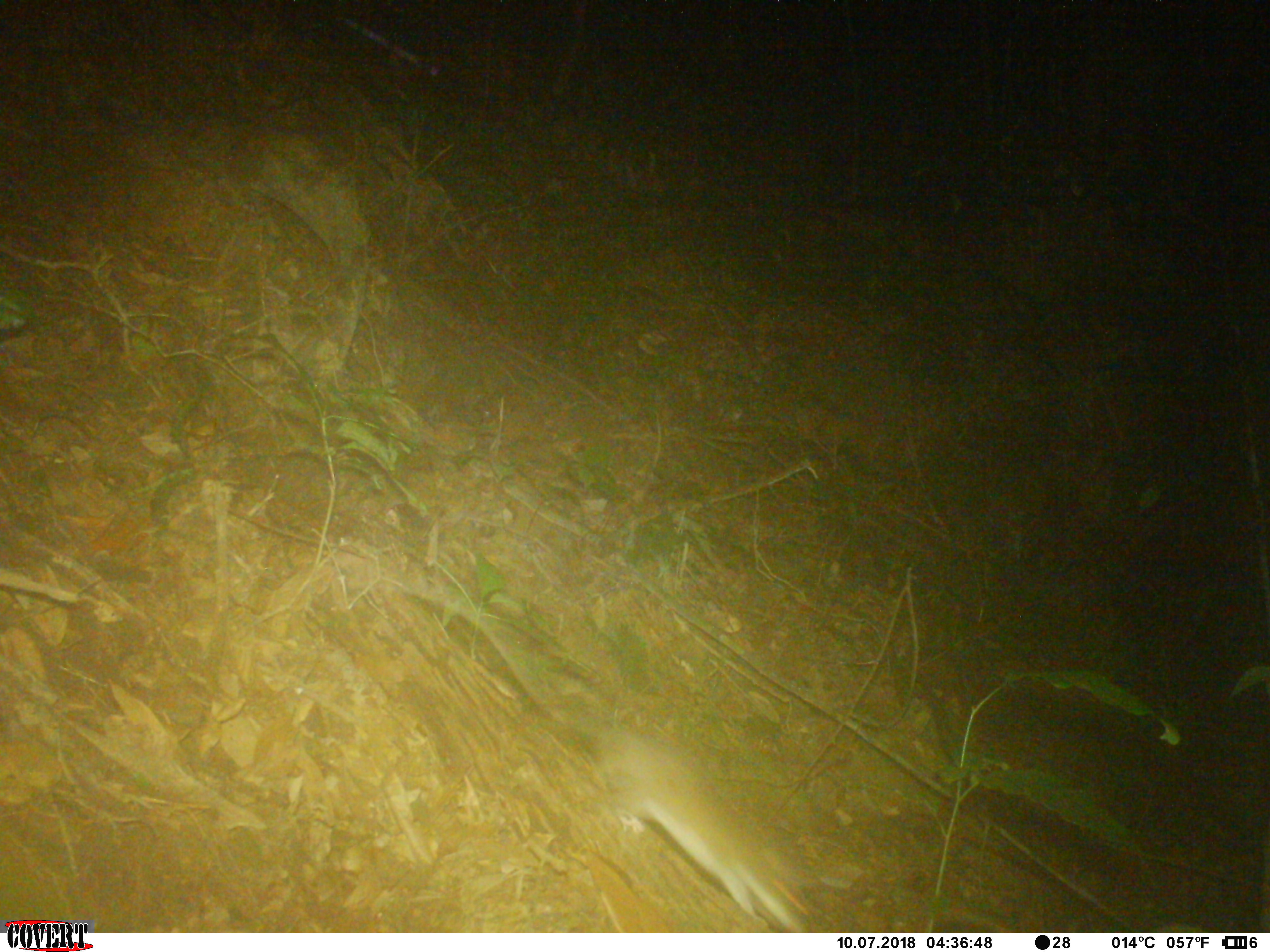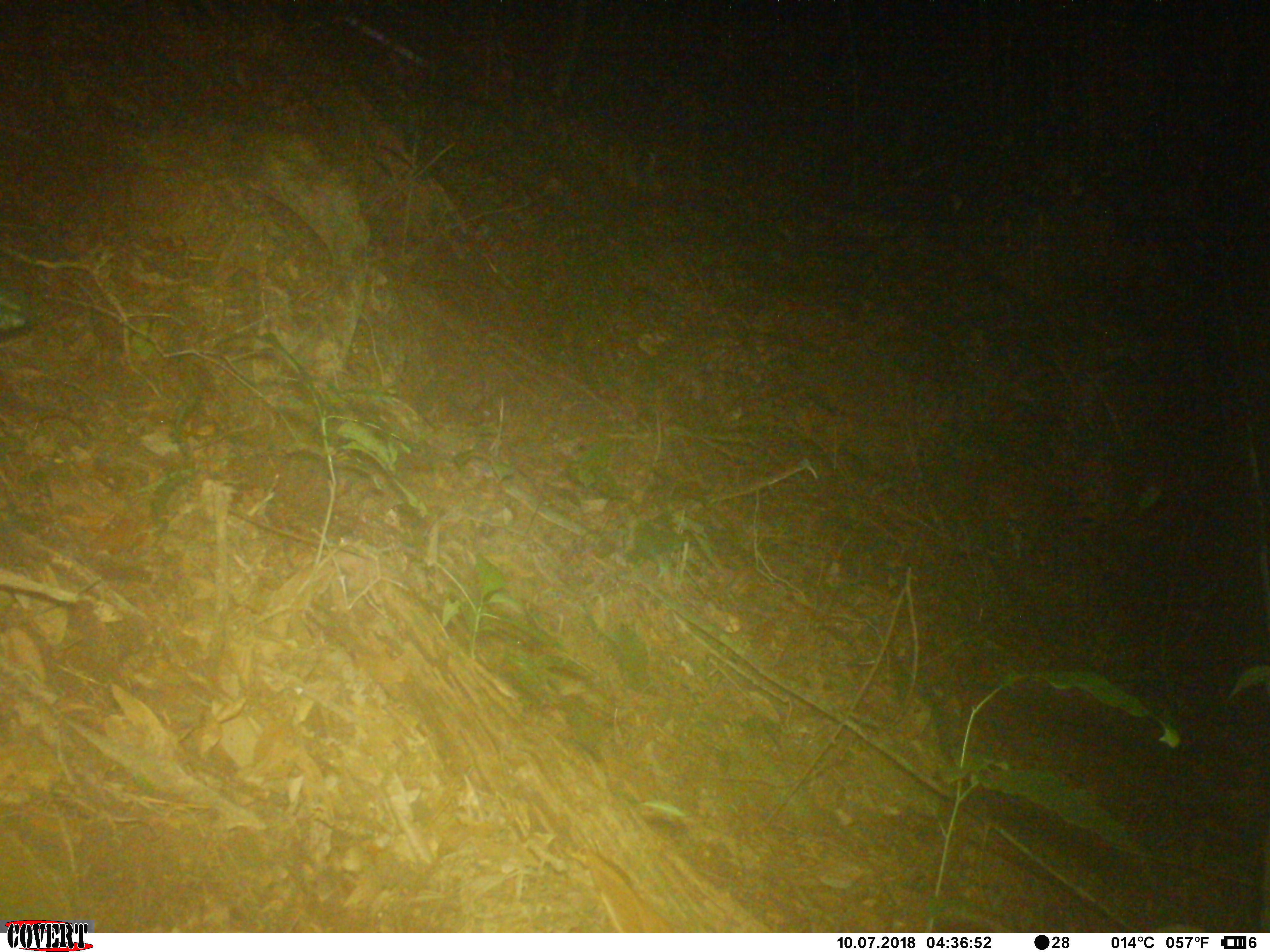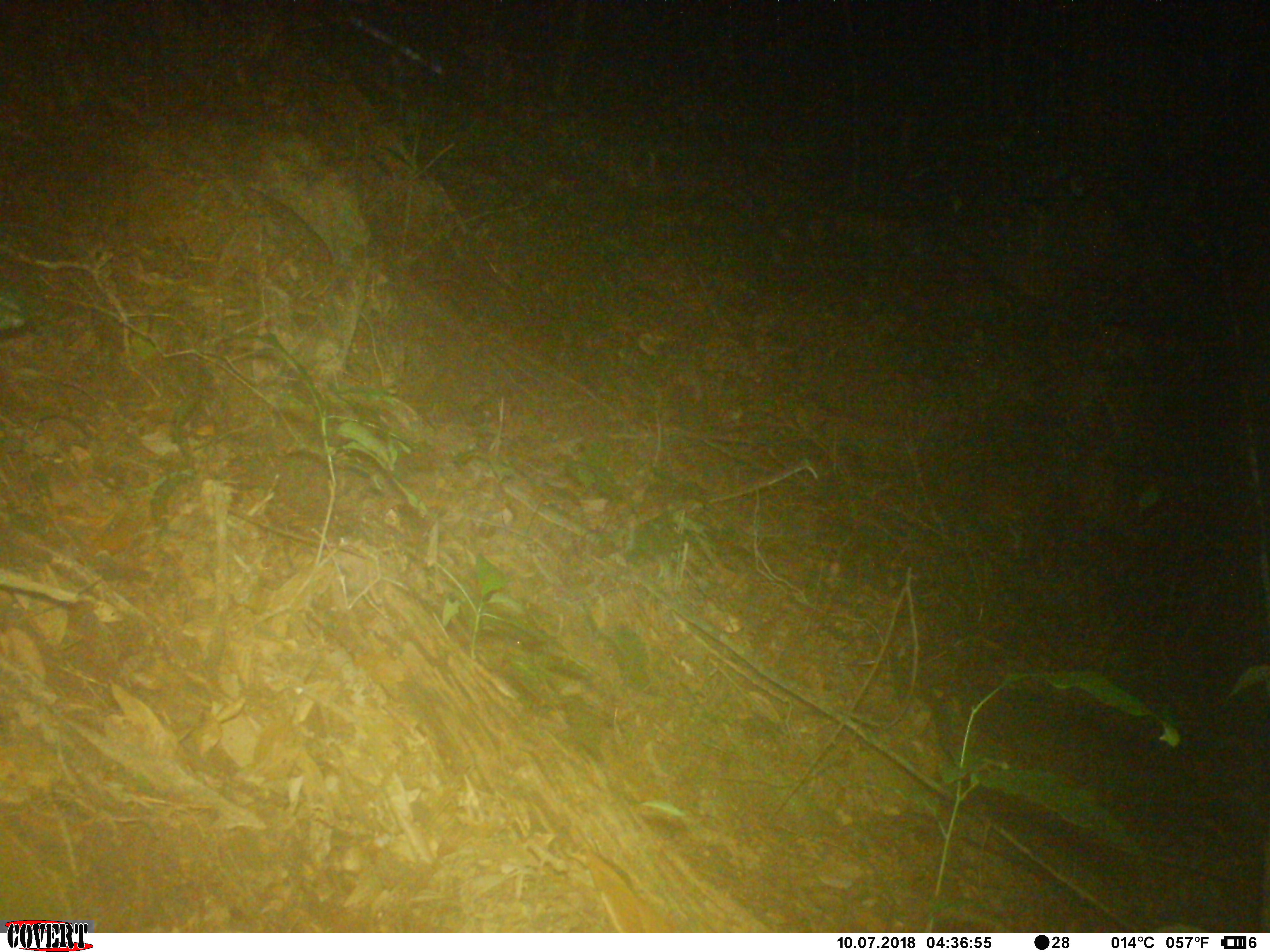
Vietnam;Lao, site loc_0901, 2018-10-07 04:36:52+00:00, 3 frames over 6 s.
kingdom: Animalia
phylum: Chordata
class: Mammalia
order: Rodentia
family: Muridae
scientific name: Muridae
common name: old-world mice and rats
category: unidentified murid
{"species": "unidentified murid (old-world mice and rats) (Muridae)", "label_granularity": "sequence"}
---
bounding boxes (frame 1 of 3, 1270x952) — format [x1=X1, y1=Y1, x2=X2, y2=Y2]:
unidentified murid: [x1=378, y1=575, x2=806, y2=933]